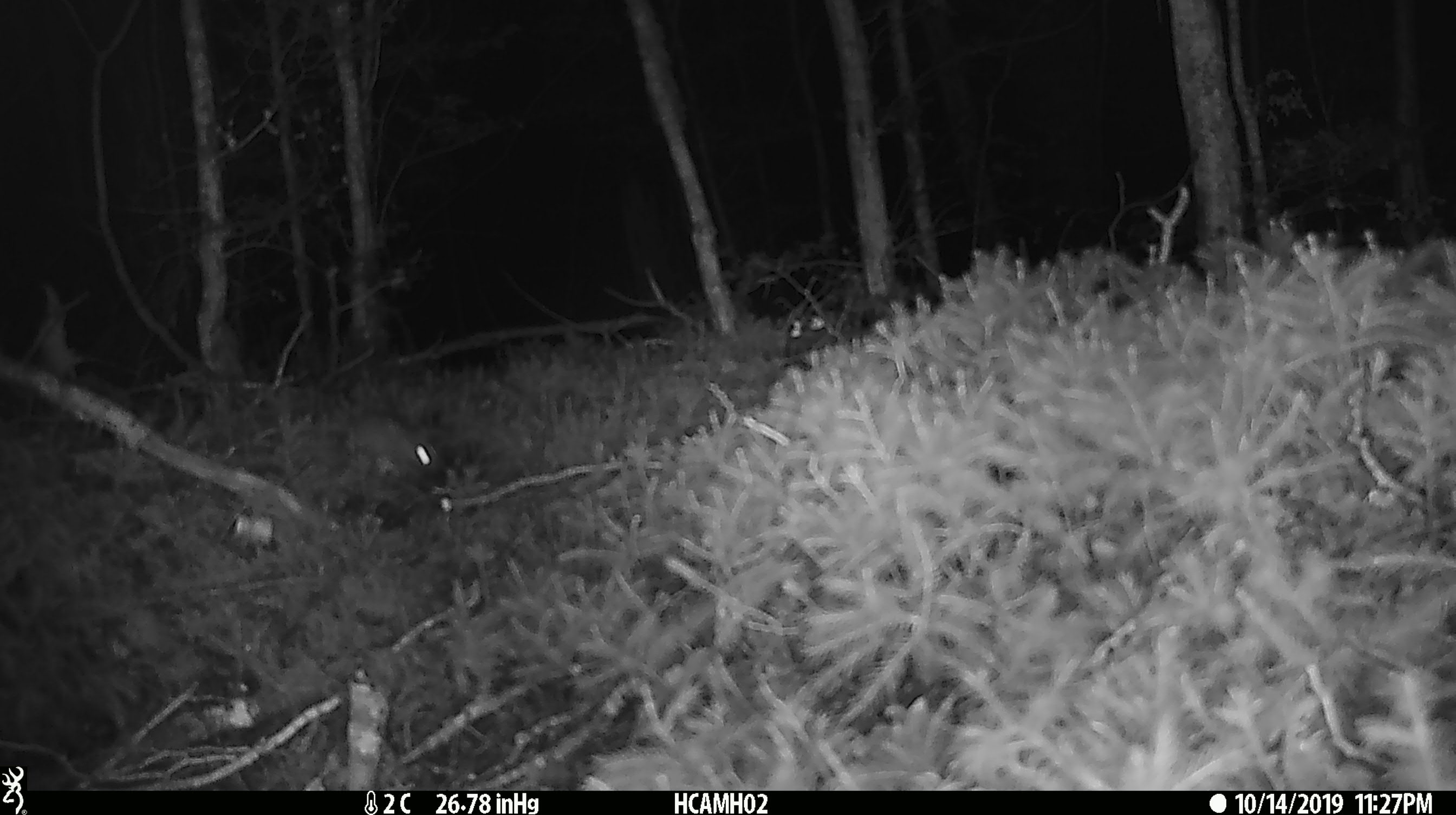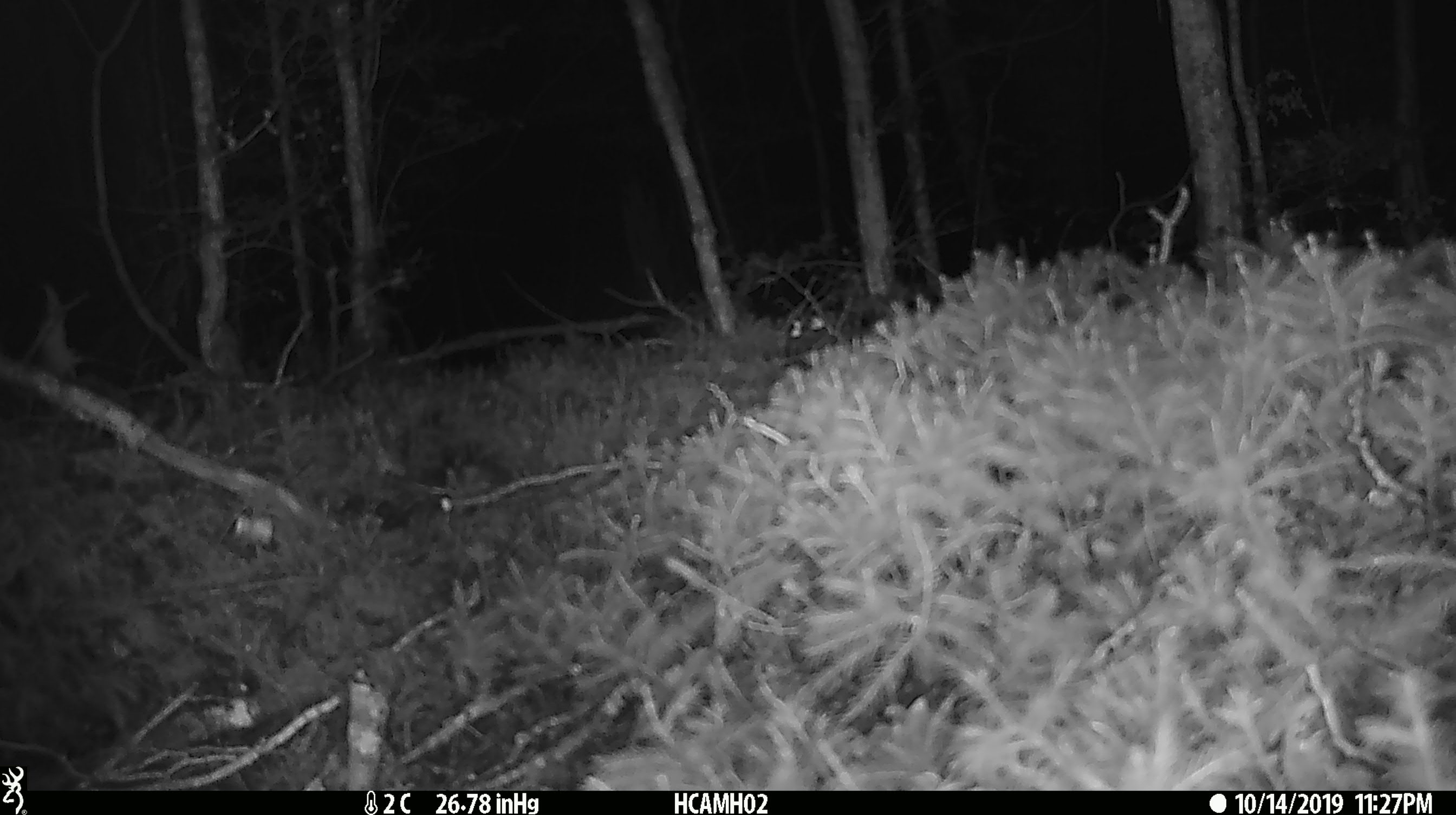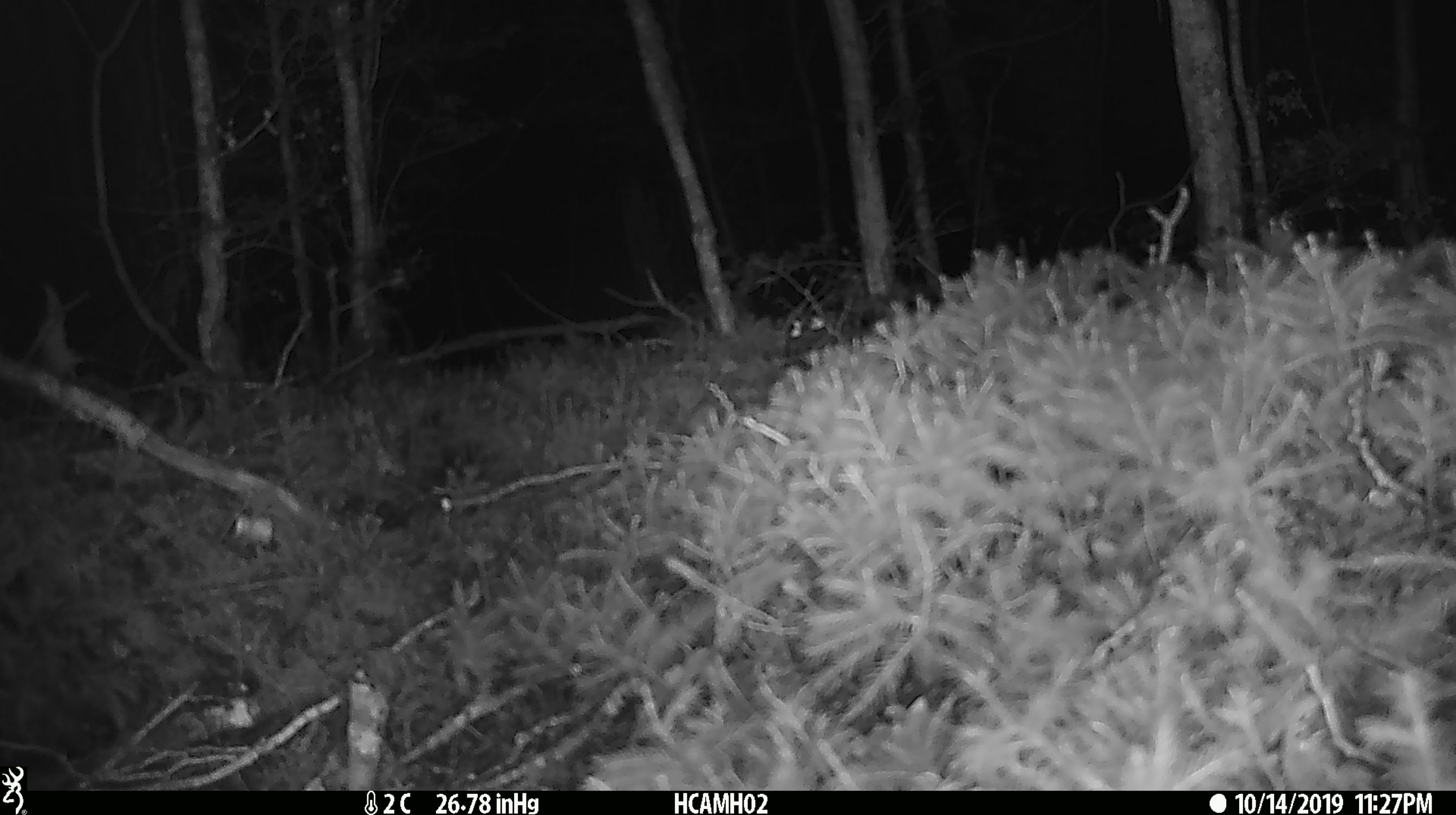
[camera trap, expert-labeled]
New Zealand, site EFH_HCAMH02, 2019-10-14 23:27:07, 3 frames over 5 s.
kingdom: Animalia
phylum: Chordata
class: Mammalia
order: Rodentia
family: Muridae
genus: Mus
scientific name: Mus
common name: mouse